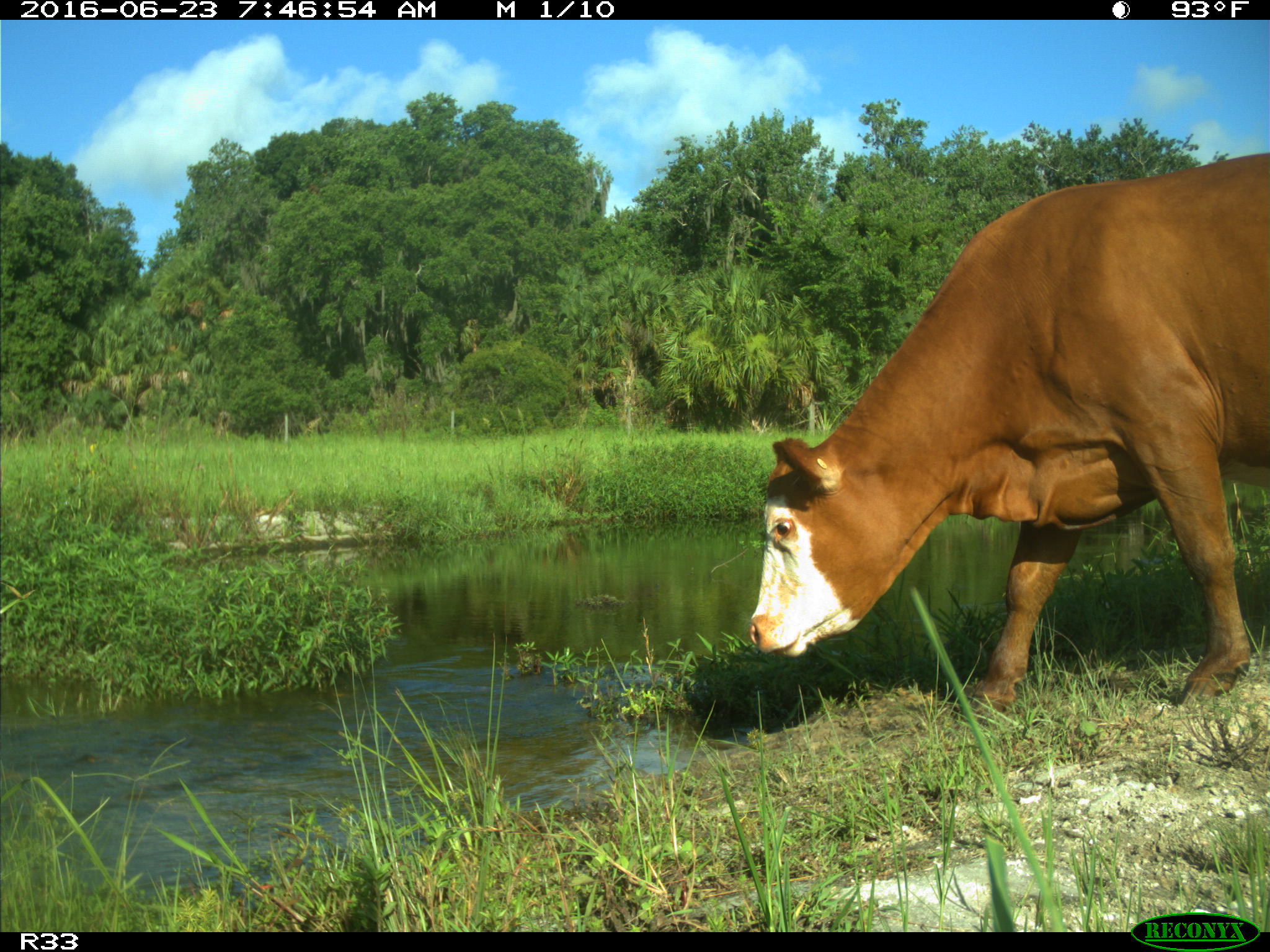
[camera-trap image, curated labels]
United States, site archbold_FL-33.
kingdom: Animalia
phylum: Chordata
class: Mammalia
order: Artiodactyla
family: Bovidae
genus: Bos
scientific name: Bos taurus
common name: domestic cow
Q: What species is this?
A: Bos taurus (domestic cow).